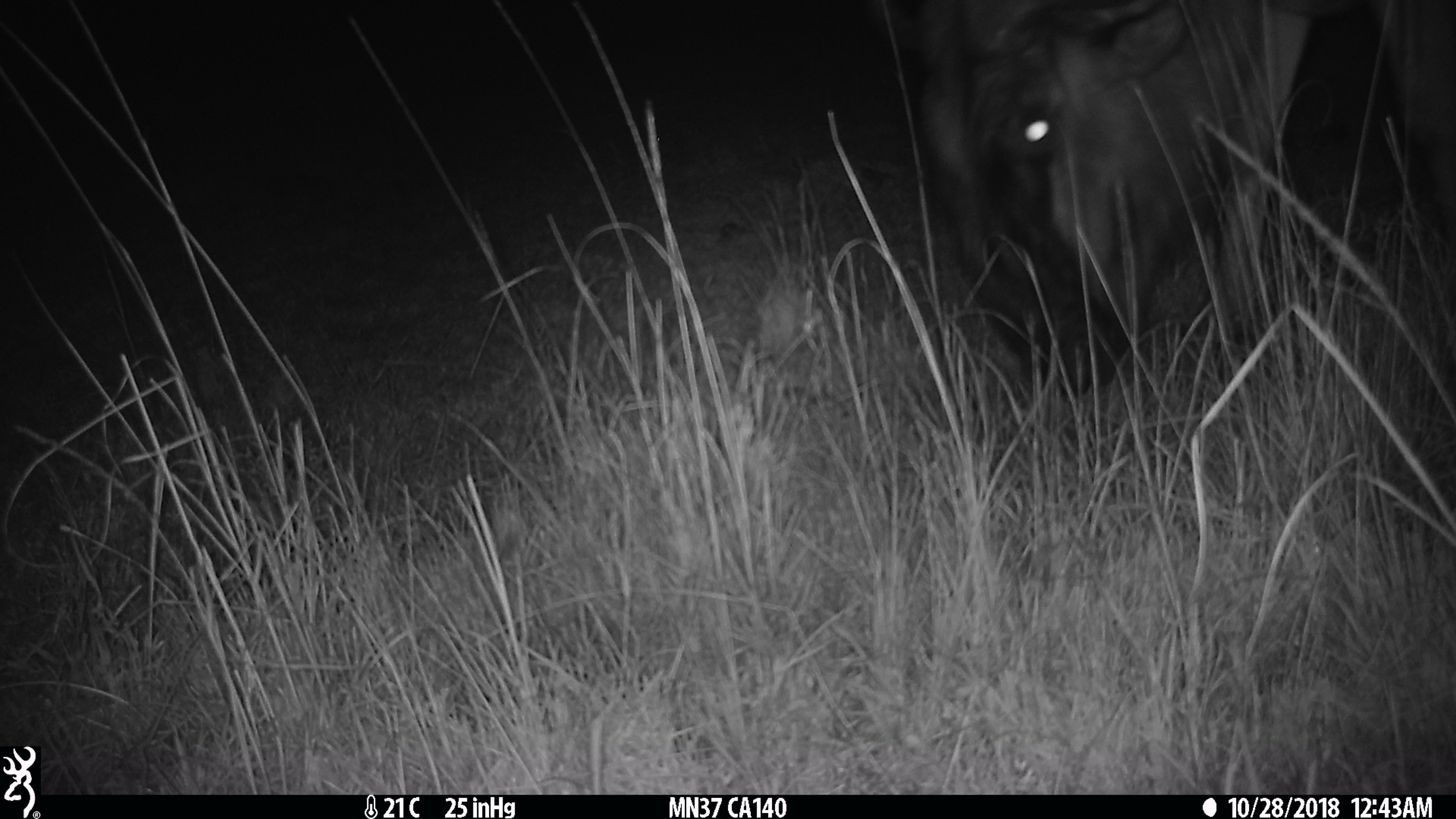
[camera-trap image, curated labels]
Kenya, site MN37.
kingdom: Animalia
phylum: Chordata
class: Mammalia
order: Artiodactyla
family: Bovidae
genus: Connochaetes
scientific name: Connochaetes taurinus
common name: blue wildebeest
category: wildebeest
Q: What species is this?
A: Wildebeest (blue wildebeest) (Connochaetes taurinus).